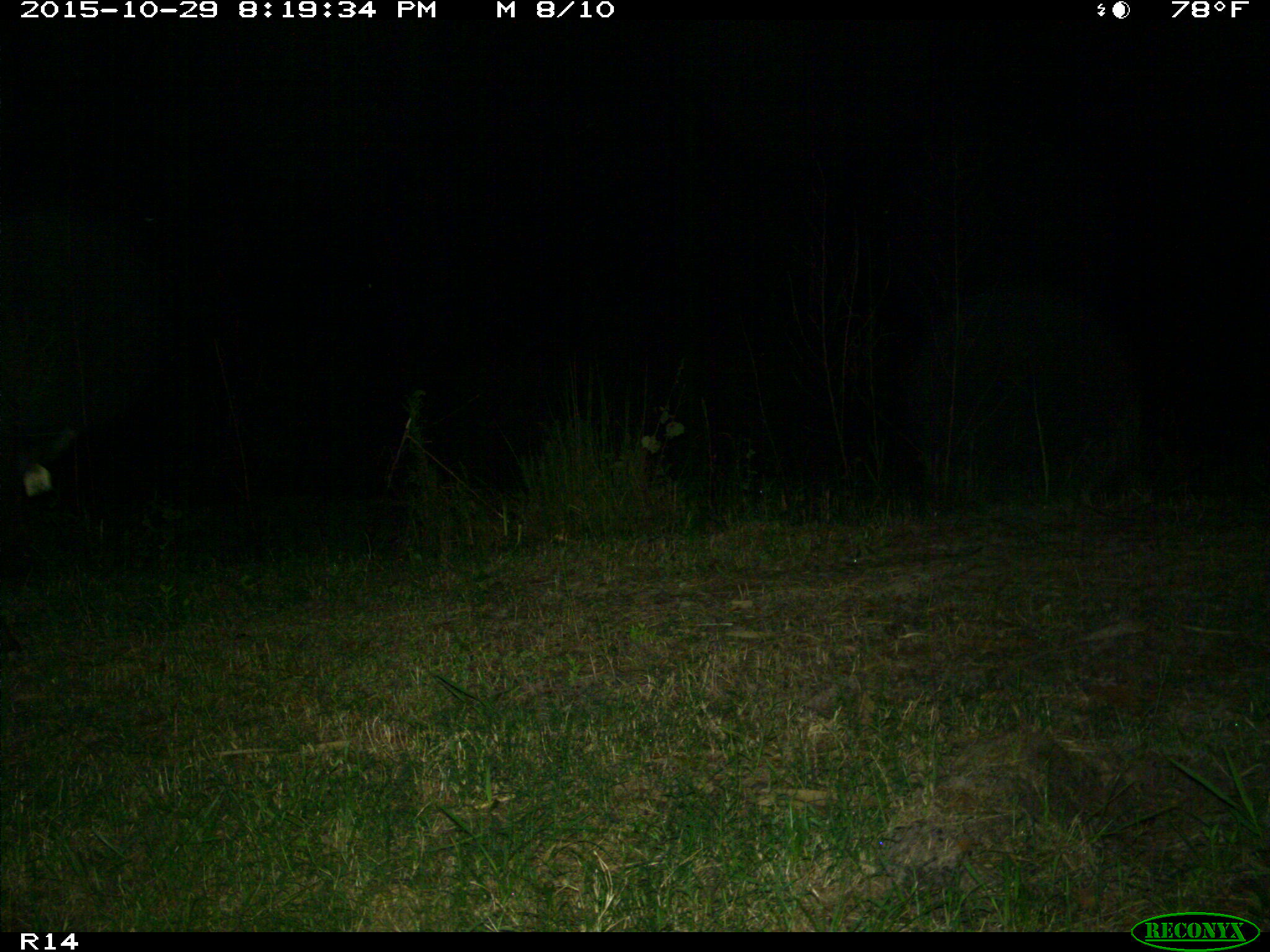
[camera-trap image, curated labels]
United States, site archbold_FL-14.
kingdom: Animalia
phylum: Chordata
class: Mammalia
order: Artiodactyla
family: Suidae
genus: Sus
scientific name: Sus scrofa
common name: wild boar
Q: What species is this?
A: Sus scrofa (wild boar).